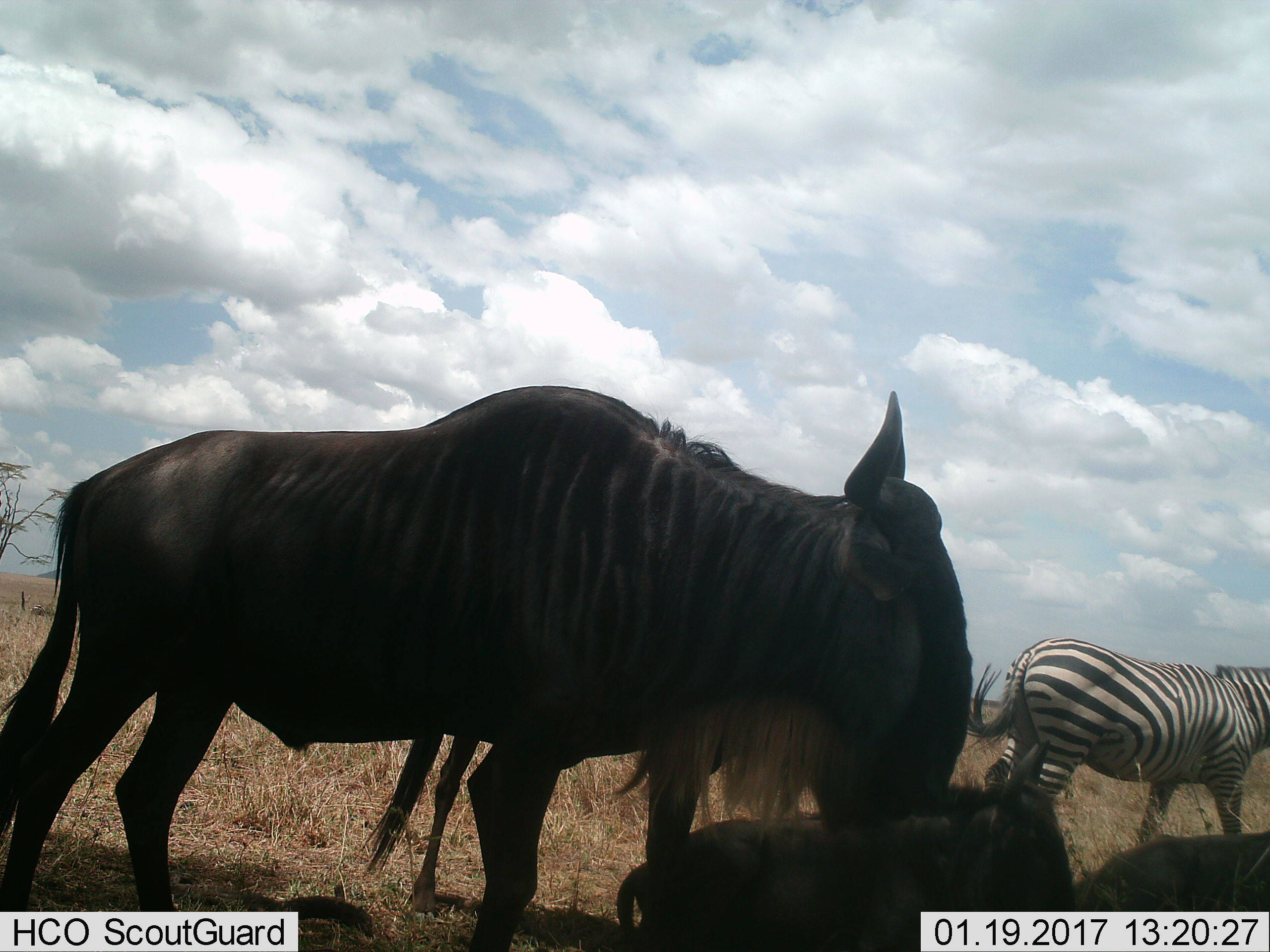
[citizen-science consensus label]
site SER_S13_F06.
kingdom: Animalia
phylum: Chordata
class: Mammalia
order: Artiodactyla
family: Bovidae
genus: Connochaetes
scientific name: Connochaetes taurinus taurinus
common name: blue wildebeest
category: wildebeestblue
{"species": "wildebeestblue (blue wildebeest) (Connochaetes taurinus taurinus)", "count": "3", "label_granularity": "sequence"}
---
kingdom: Animalia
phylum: Chordata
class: Mammalia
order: Perissodactyla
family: Equidae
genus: Equus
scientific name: Equus quagga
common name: plains zebra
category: zebraplains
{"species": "zebraplains (plains zebra) (Equus quagga)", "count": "1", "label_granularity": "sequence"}